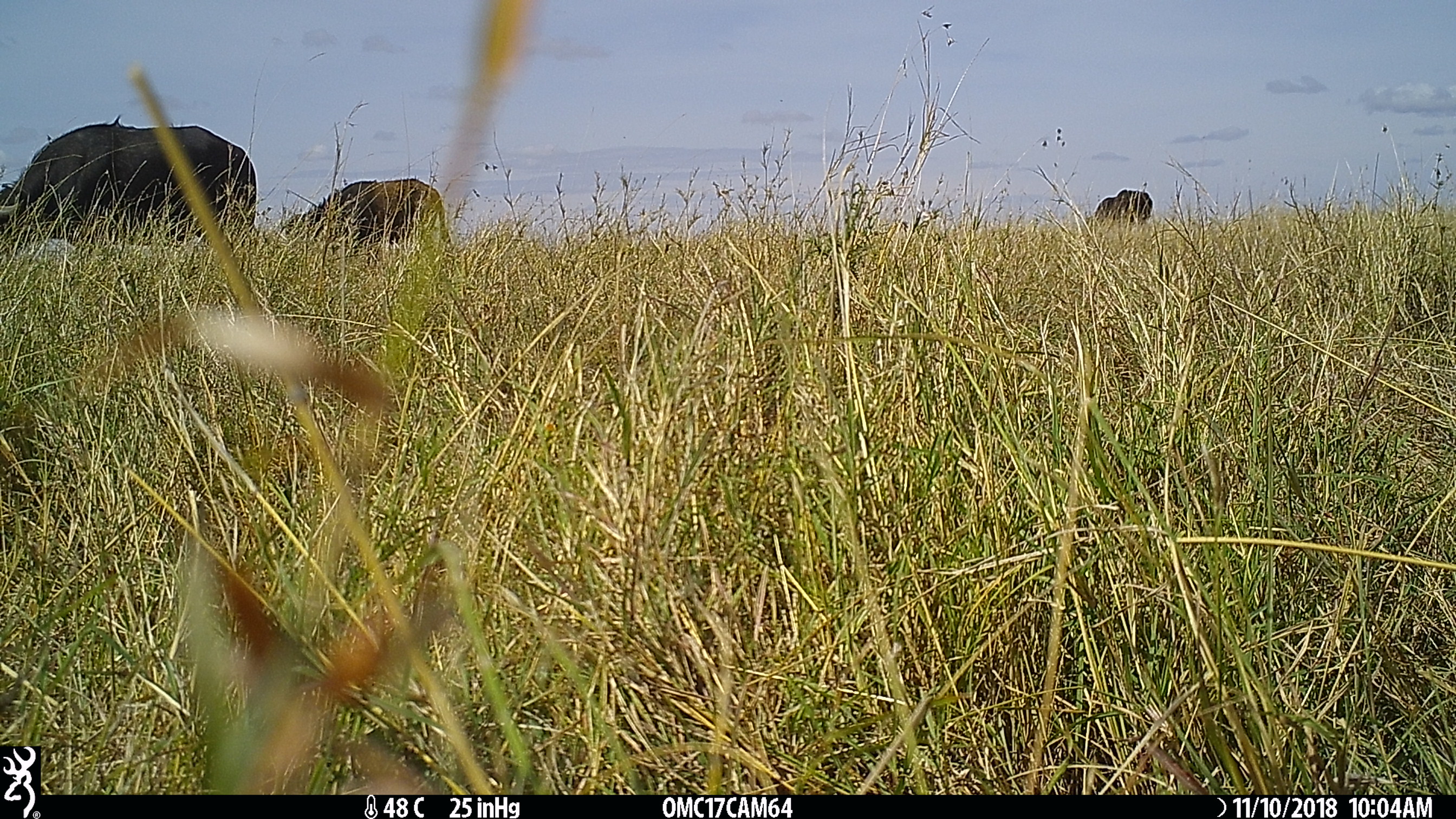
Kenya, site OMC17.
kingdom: Animalia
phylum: Chordata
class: Mammalia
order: Artiodactyla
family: Bovidae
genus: Syncerus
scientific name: Syncerus caffer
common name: buffalo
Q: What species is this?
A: Buffalo (Syncerus caffer).